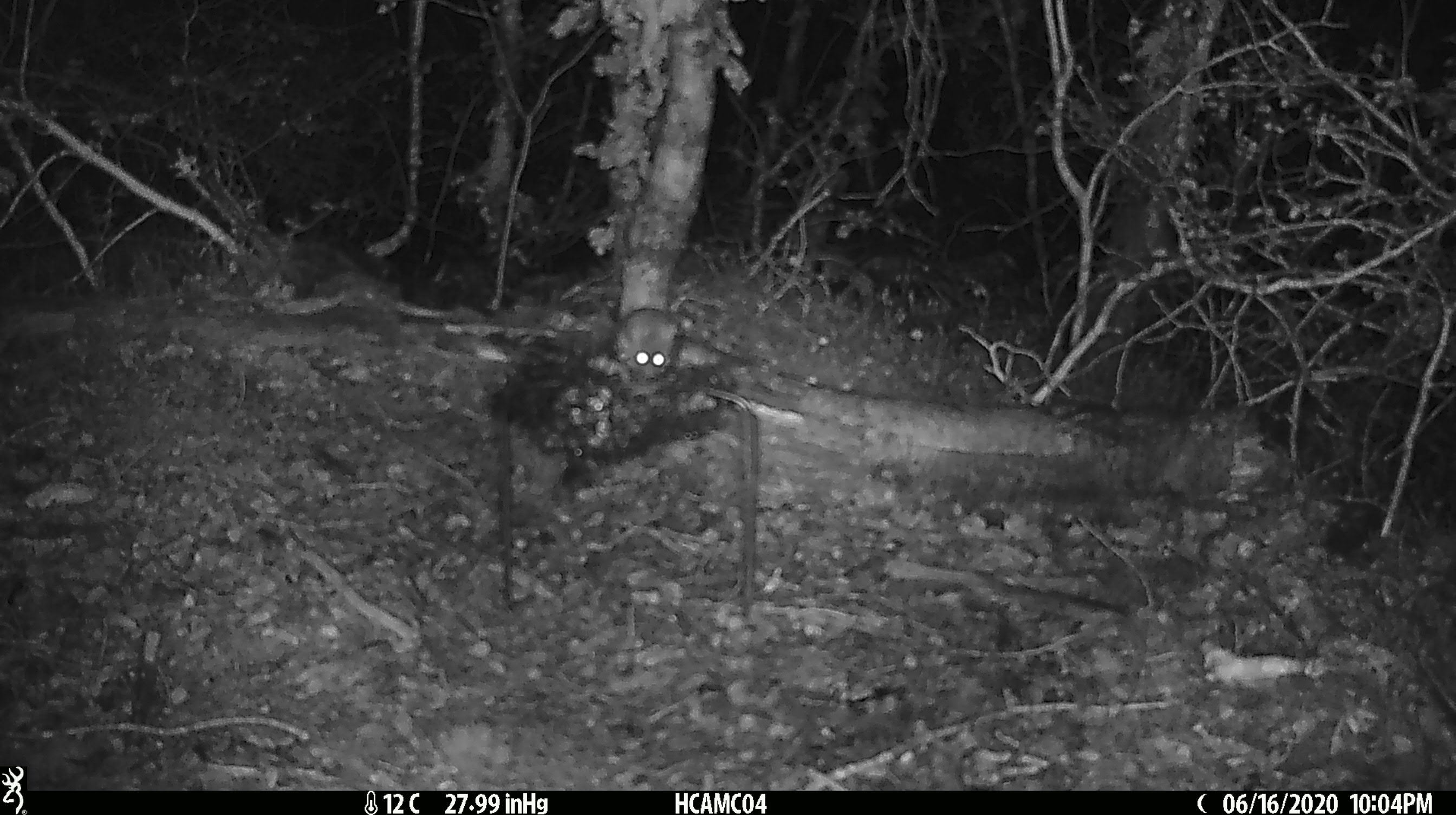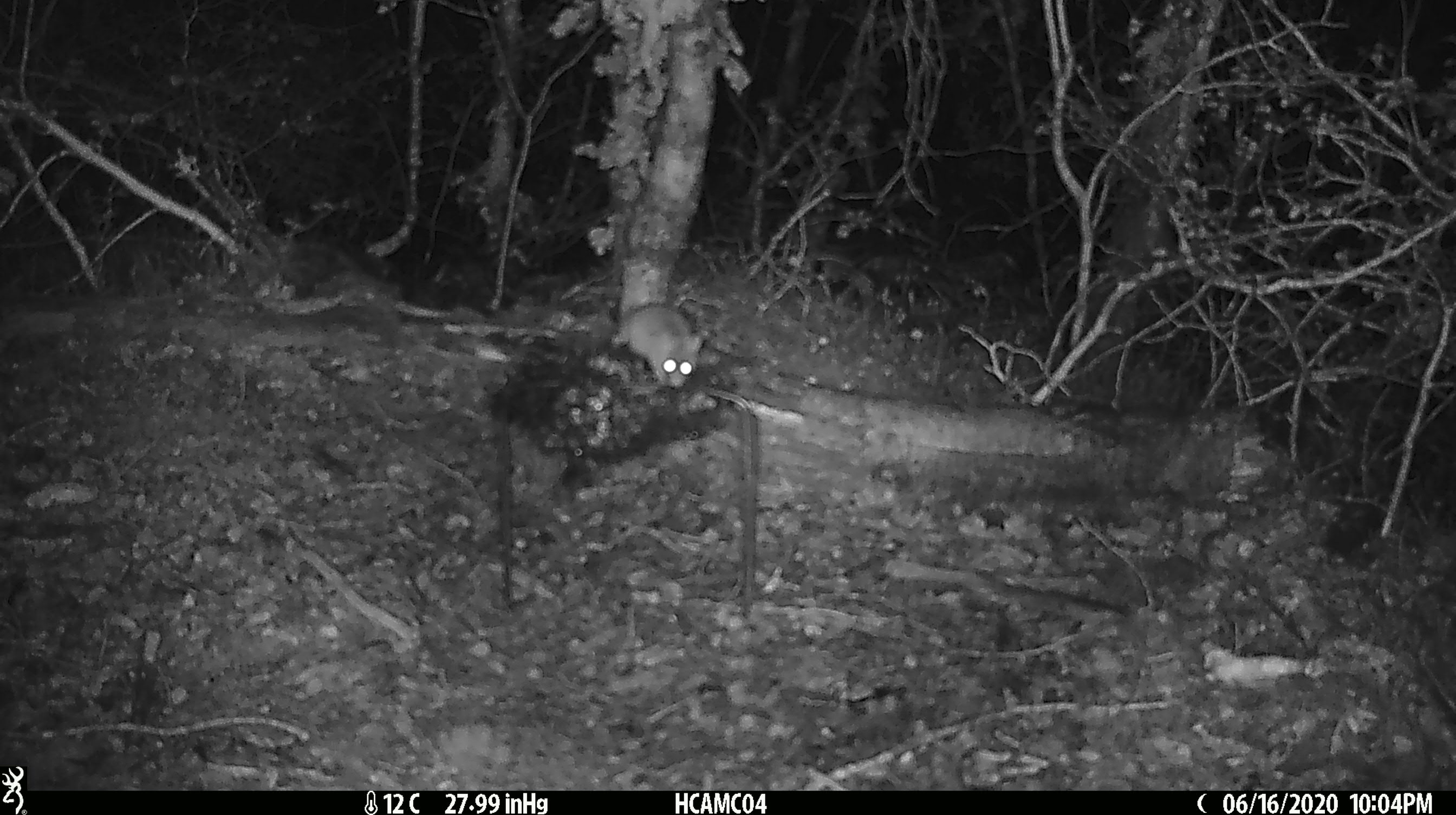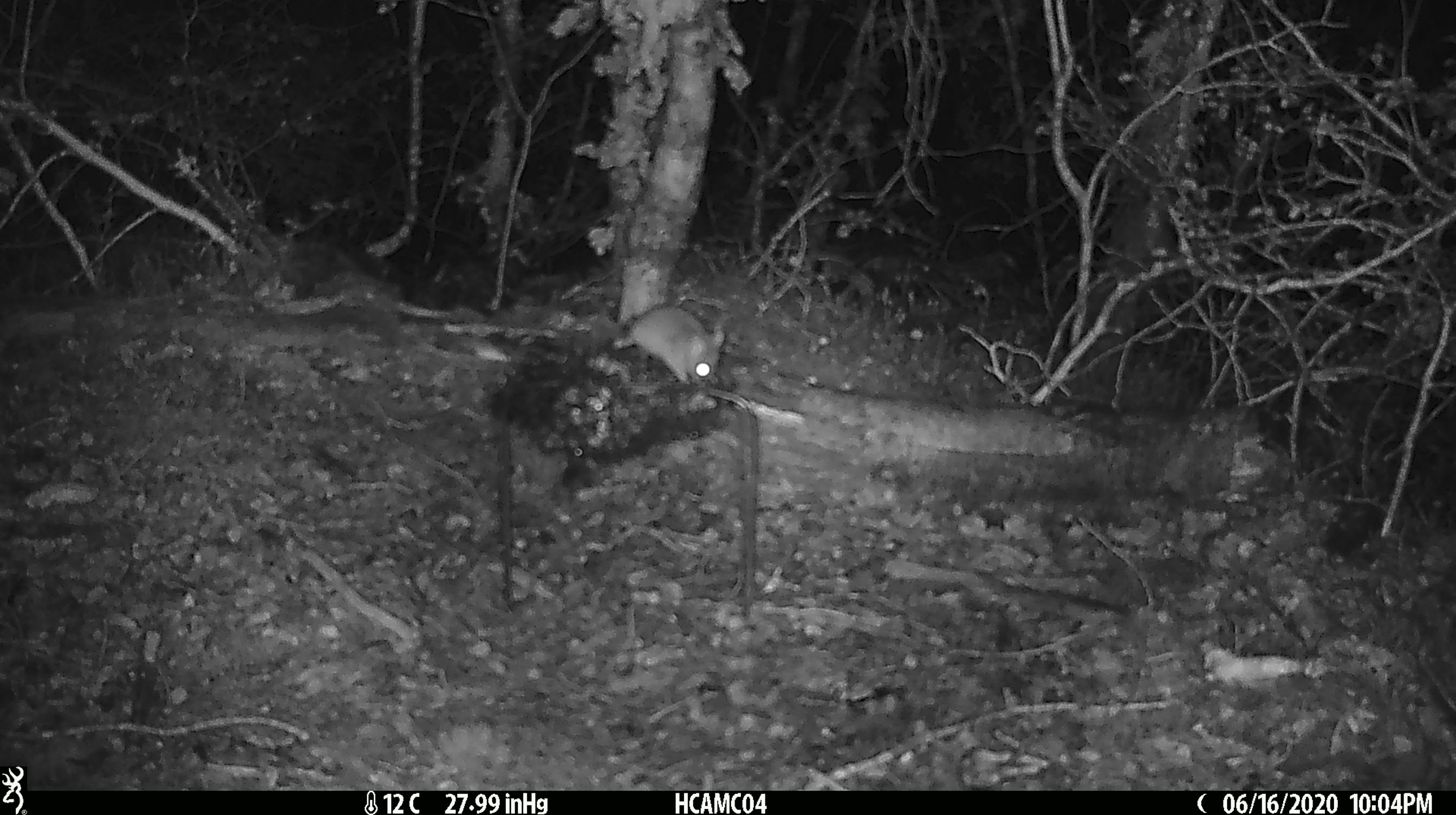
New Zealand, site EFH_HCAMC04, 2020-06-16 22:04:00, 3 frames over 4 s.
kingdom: Animalia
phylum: Chordata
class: Mammalia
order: Rodentia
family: Muridae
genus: Mus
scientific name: Mus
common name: mouse